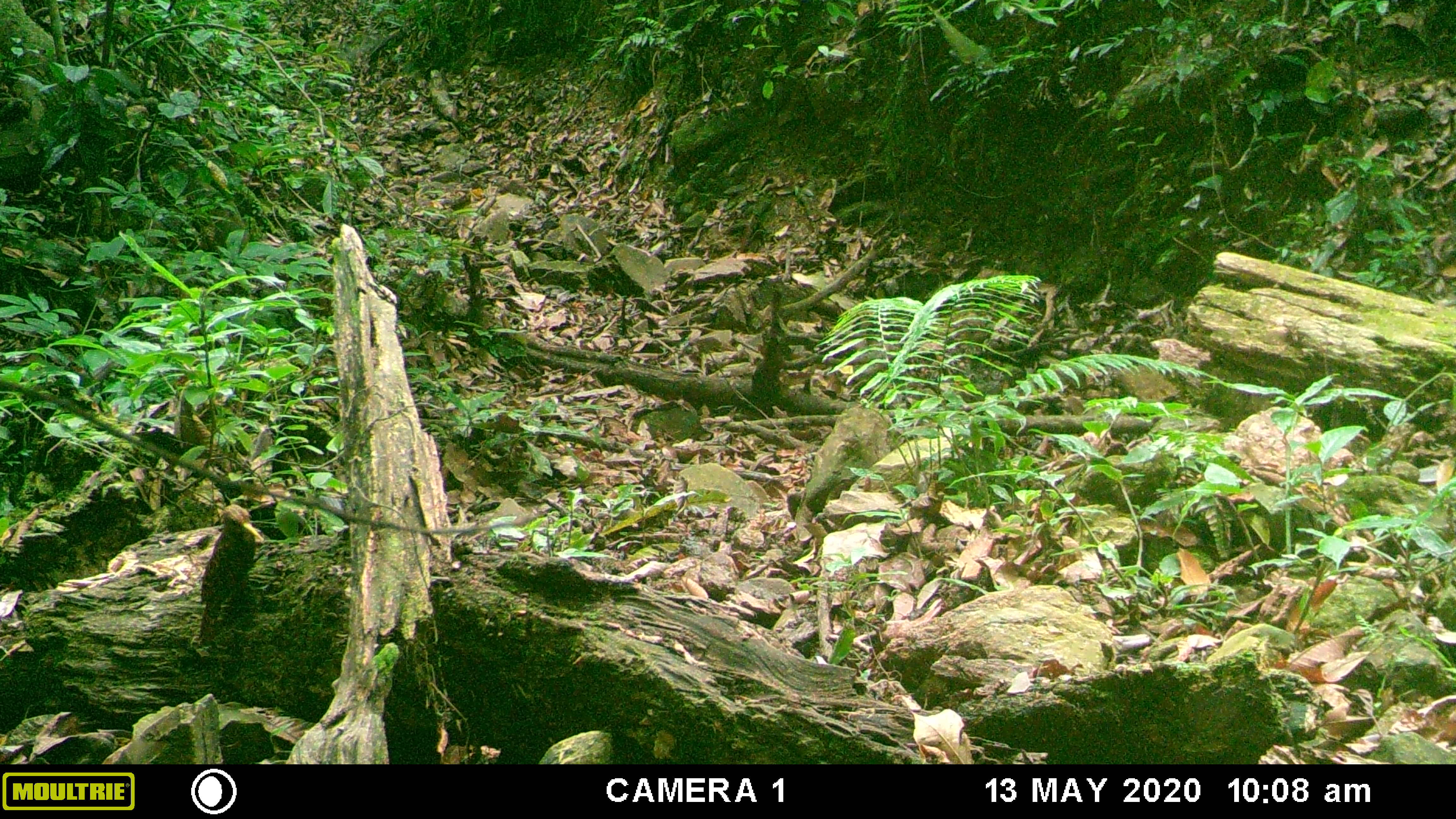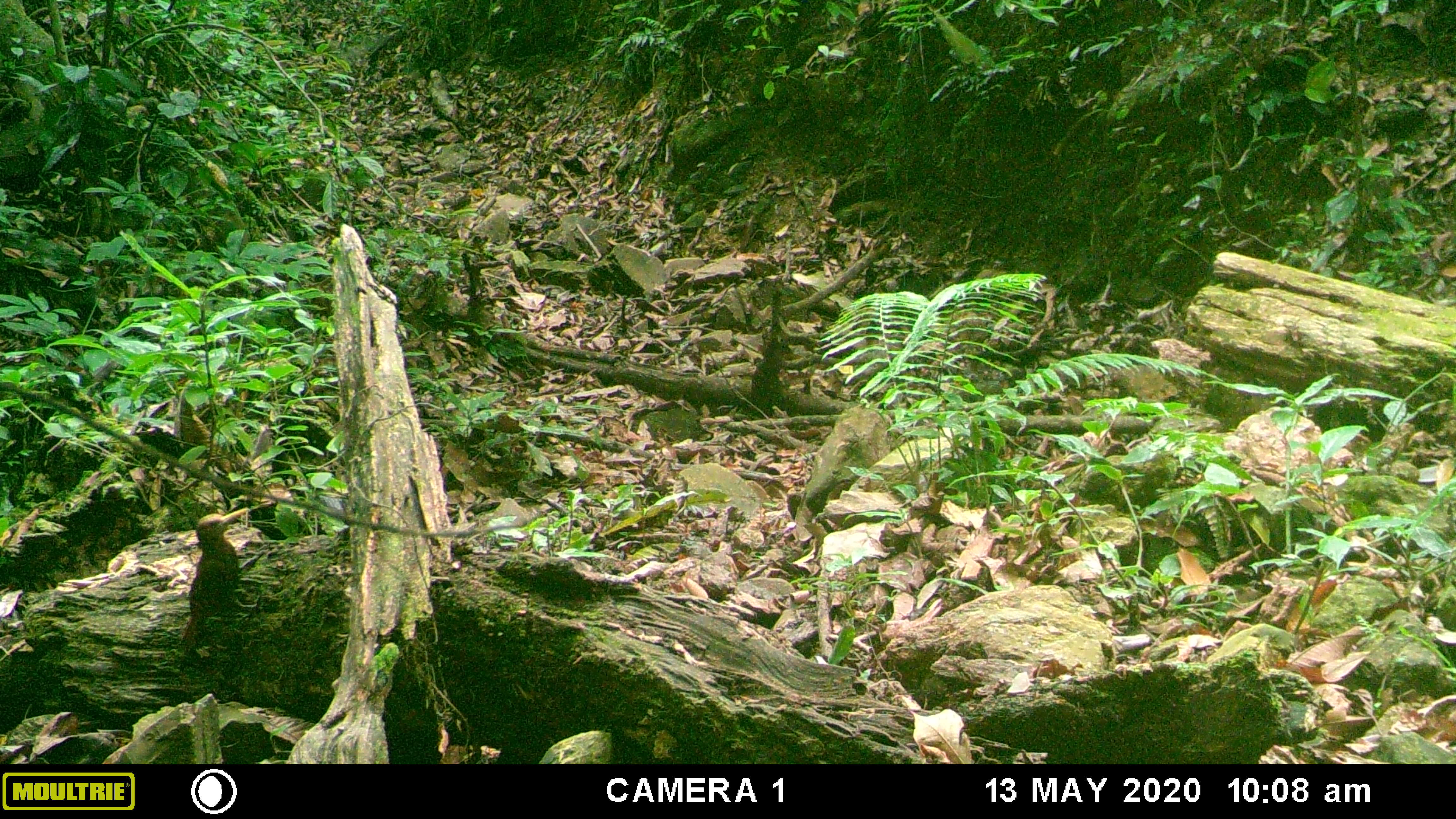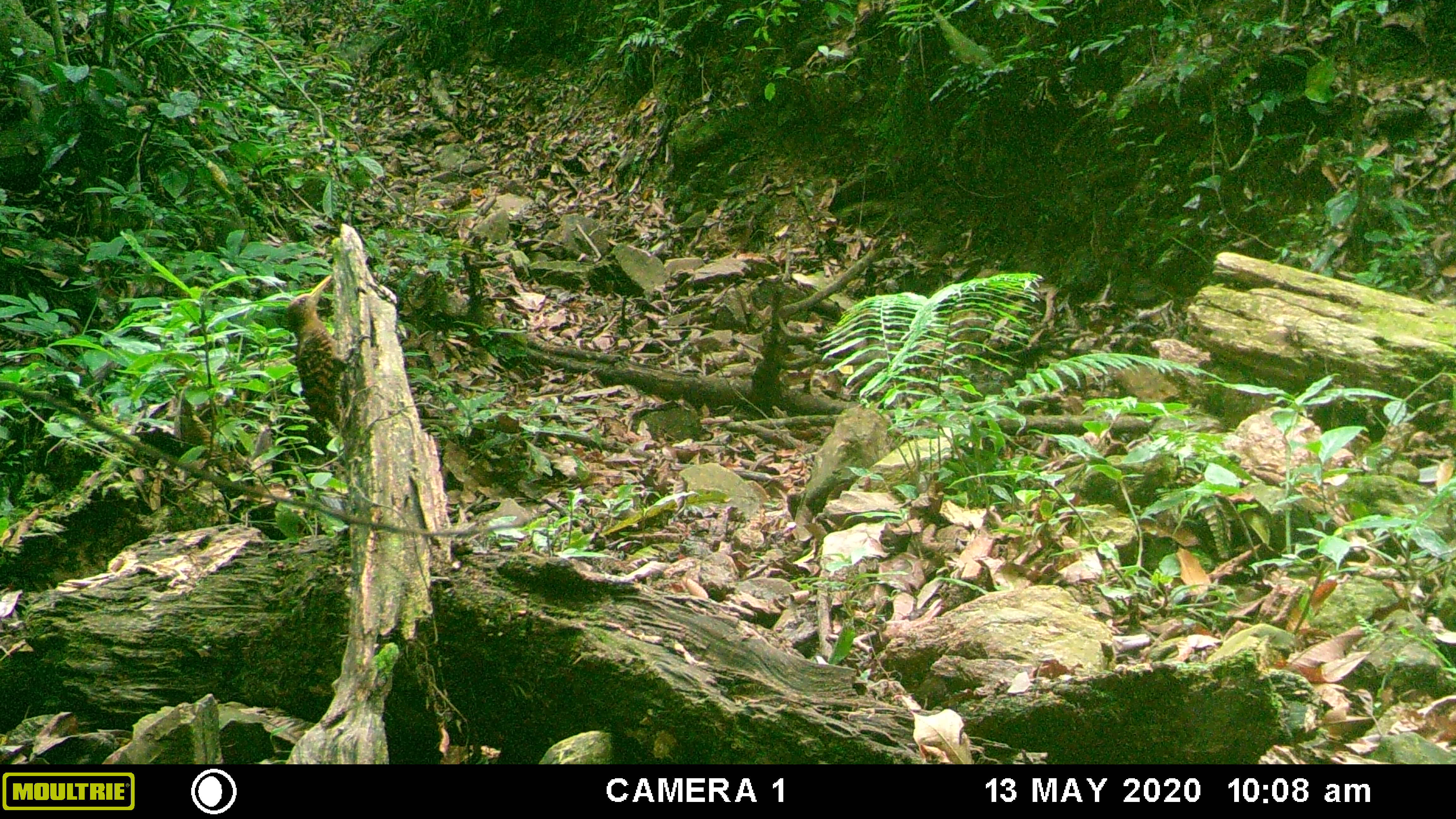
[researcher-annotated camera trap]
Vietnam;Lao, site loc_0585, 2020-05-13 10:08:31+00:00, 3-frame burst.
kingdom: Animalia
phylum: Chordata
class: Aves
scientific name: Aves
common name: bird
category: unidentified bird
Unidentified bird (bird) (Aves). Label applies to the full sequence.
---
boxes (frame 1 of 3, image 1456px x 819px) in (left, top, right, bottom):
unidentified bird: (183, 504, 266, 644)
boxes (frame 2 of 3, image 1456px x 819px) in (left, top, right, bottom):
unidentified bird: (172, 504, 251, 653)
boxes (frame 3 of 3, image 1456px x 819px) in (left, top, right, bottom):
unidentified bird: (277, 273, 375, 433)